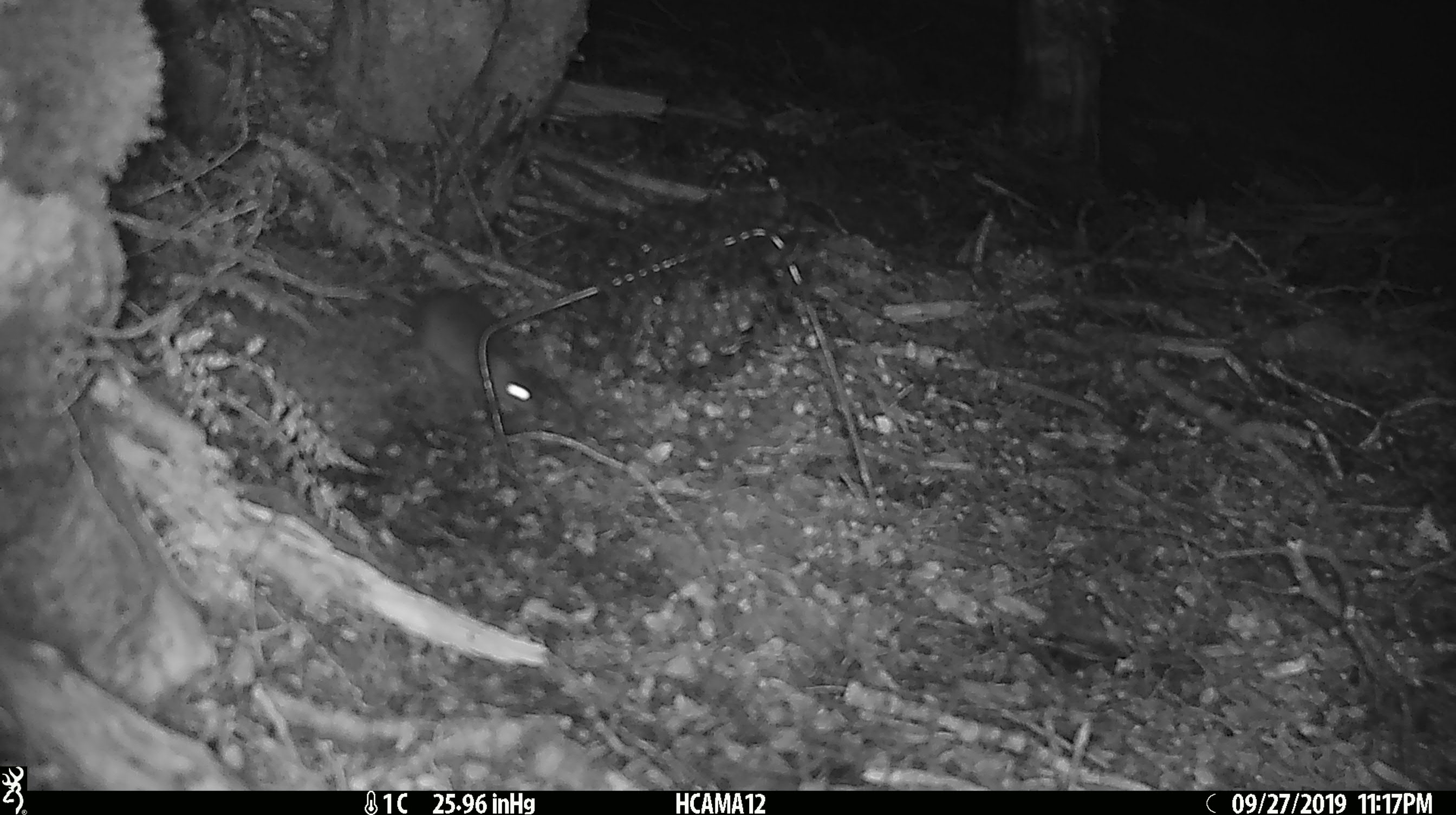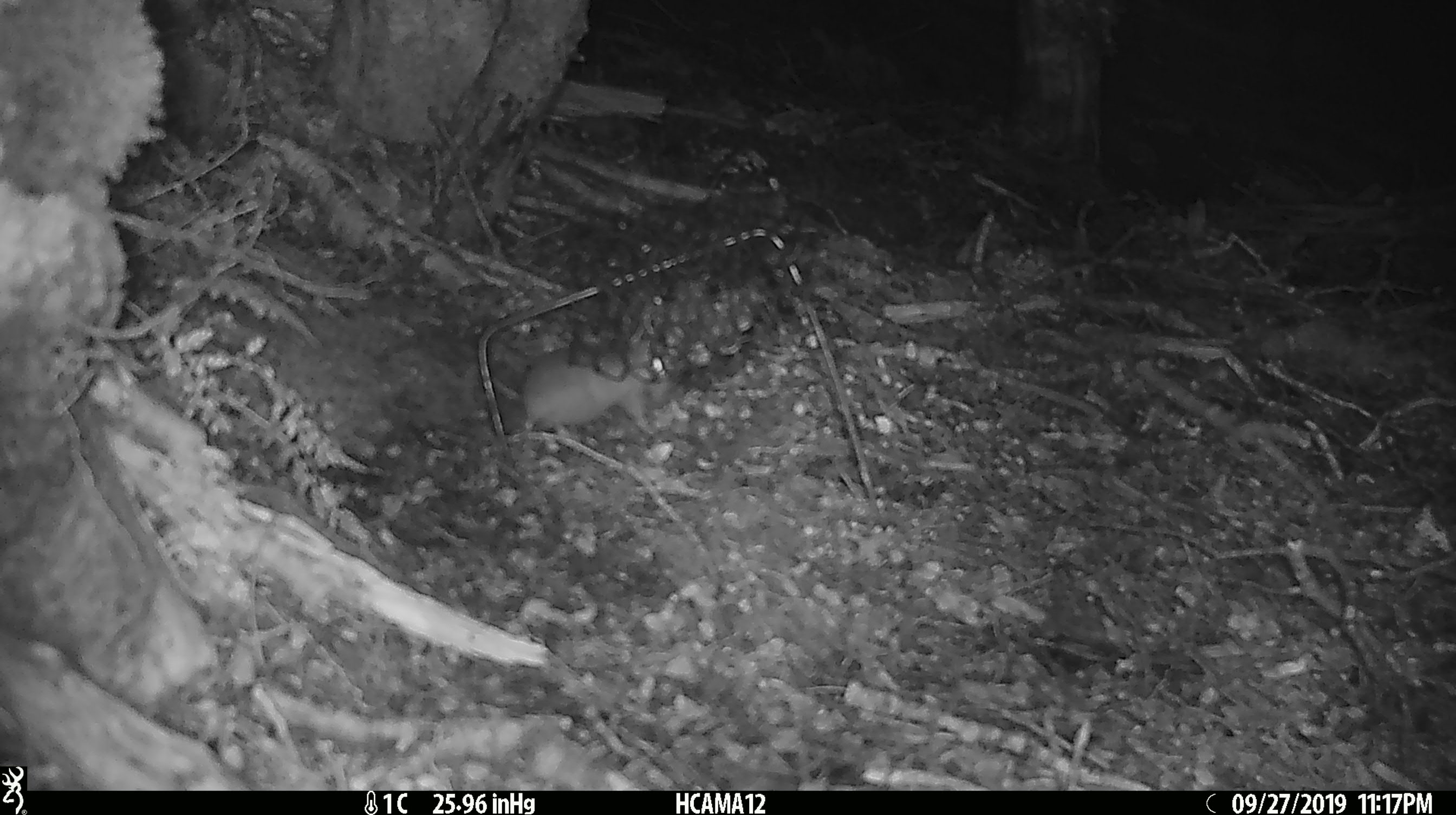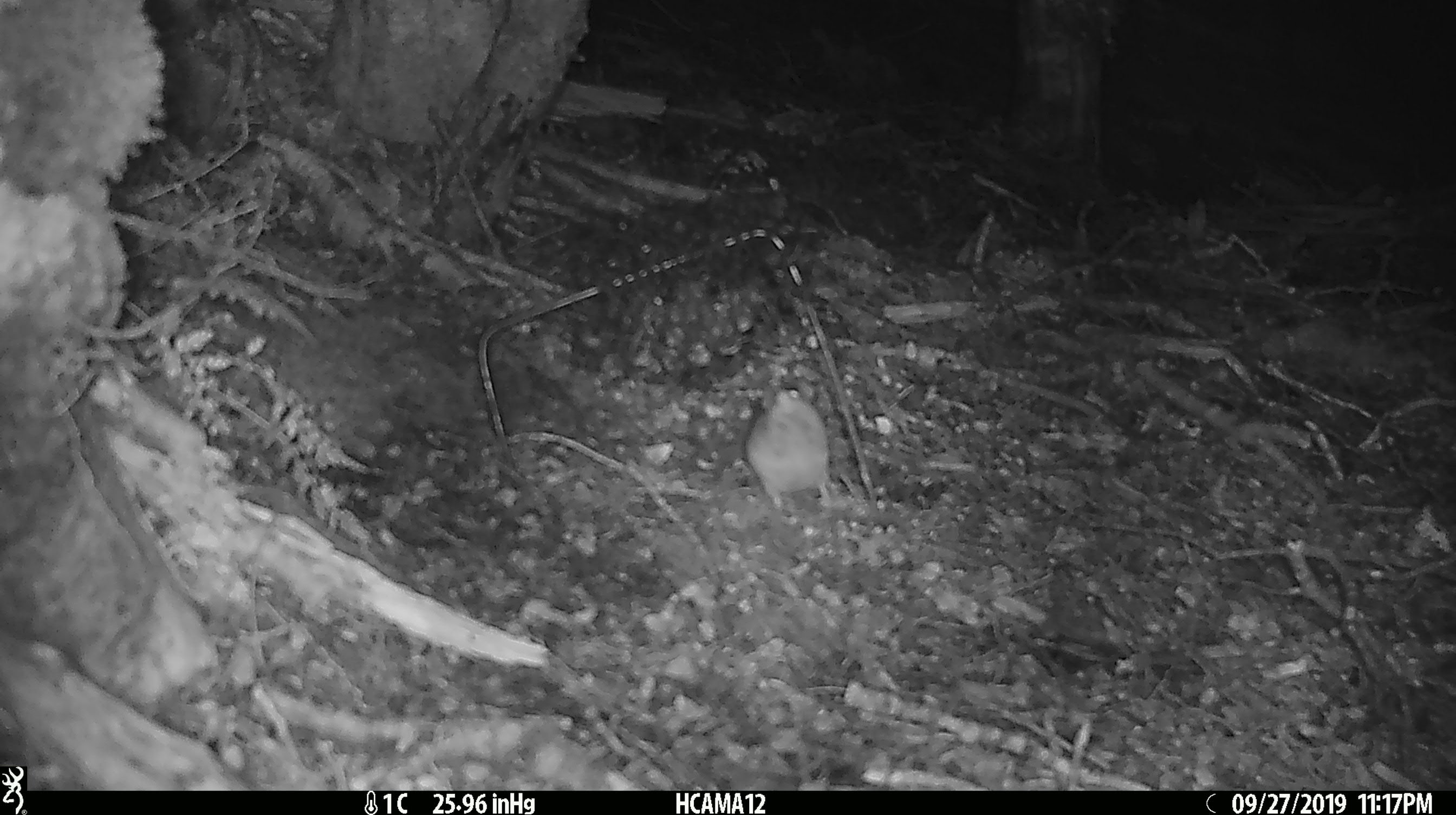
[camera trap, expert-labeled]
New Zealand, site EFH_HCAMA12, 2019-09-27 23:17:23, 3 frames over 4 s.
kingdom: Animalia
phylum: Chordata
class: Mammalia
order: Rodentia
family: Muridae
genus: Mus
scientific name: Mus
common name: mouse